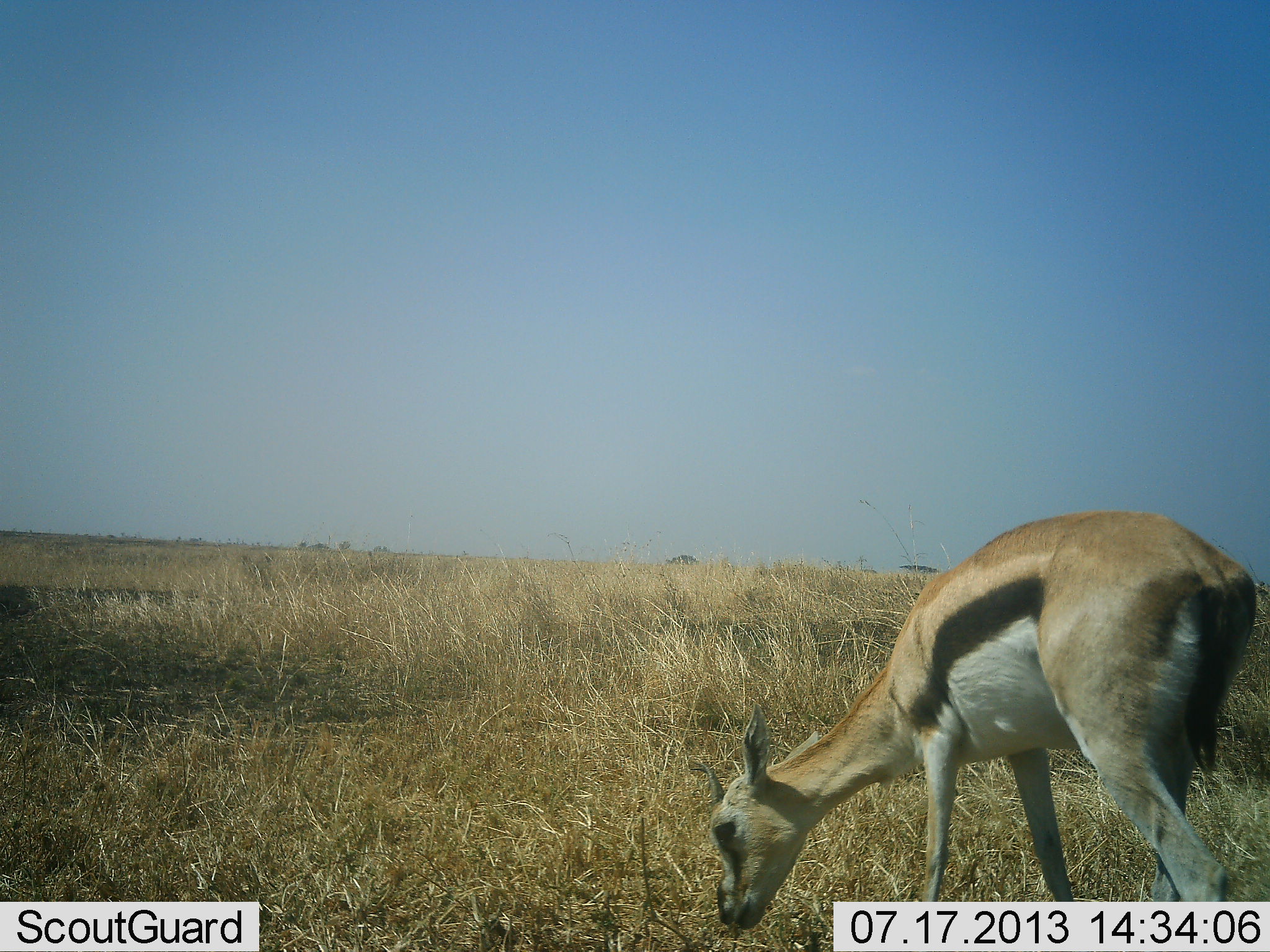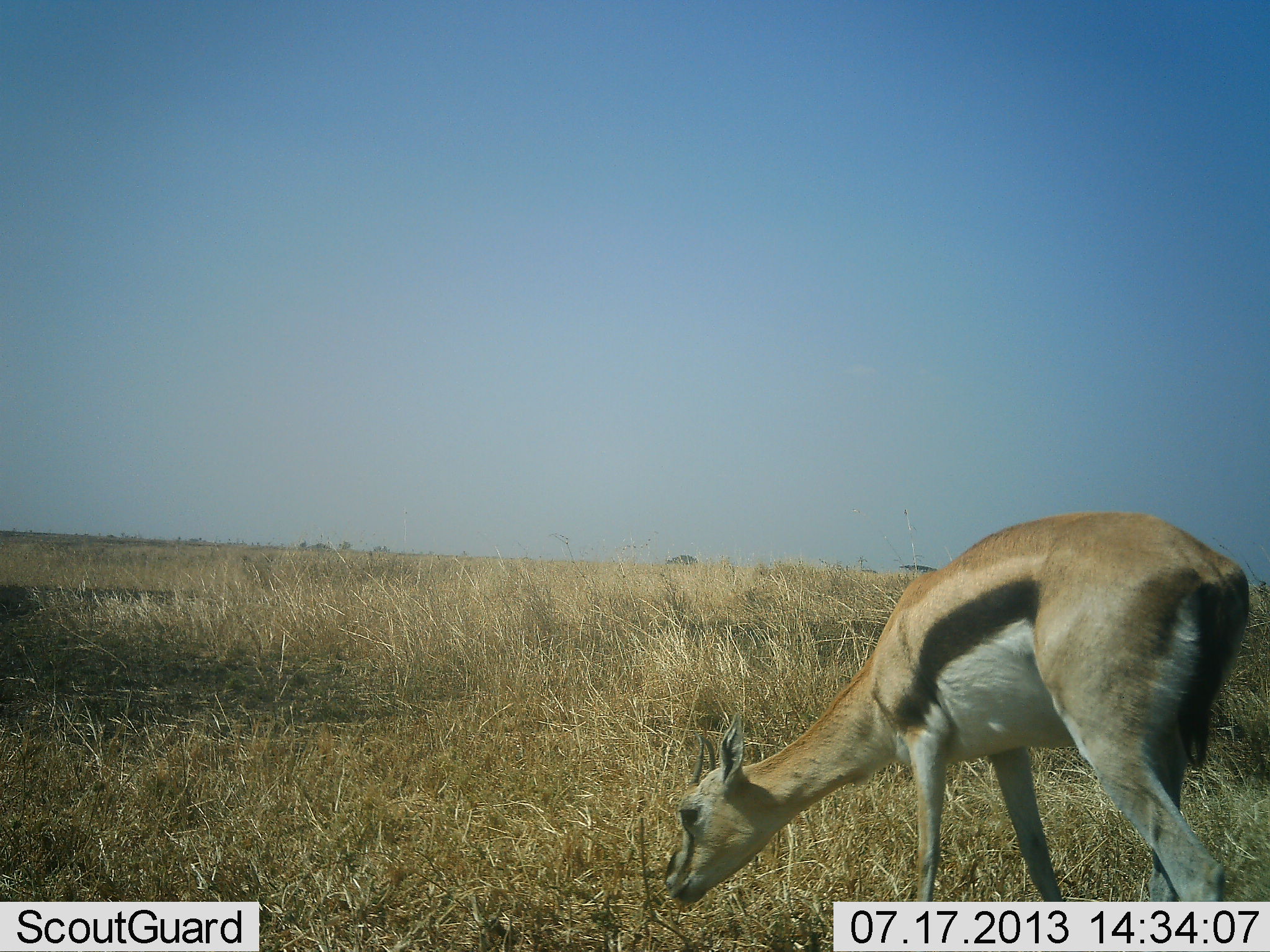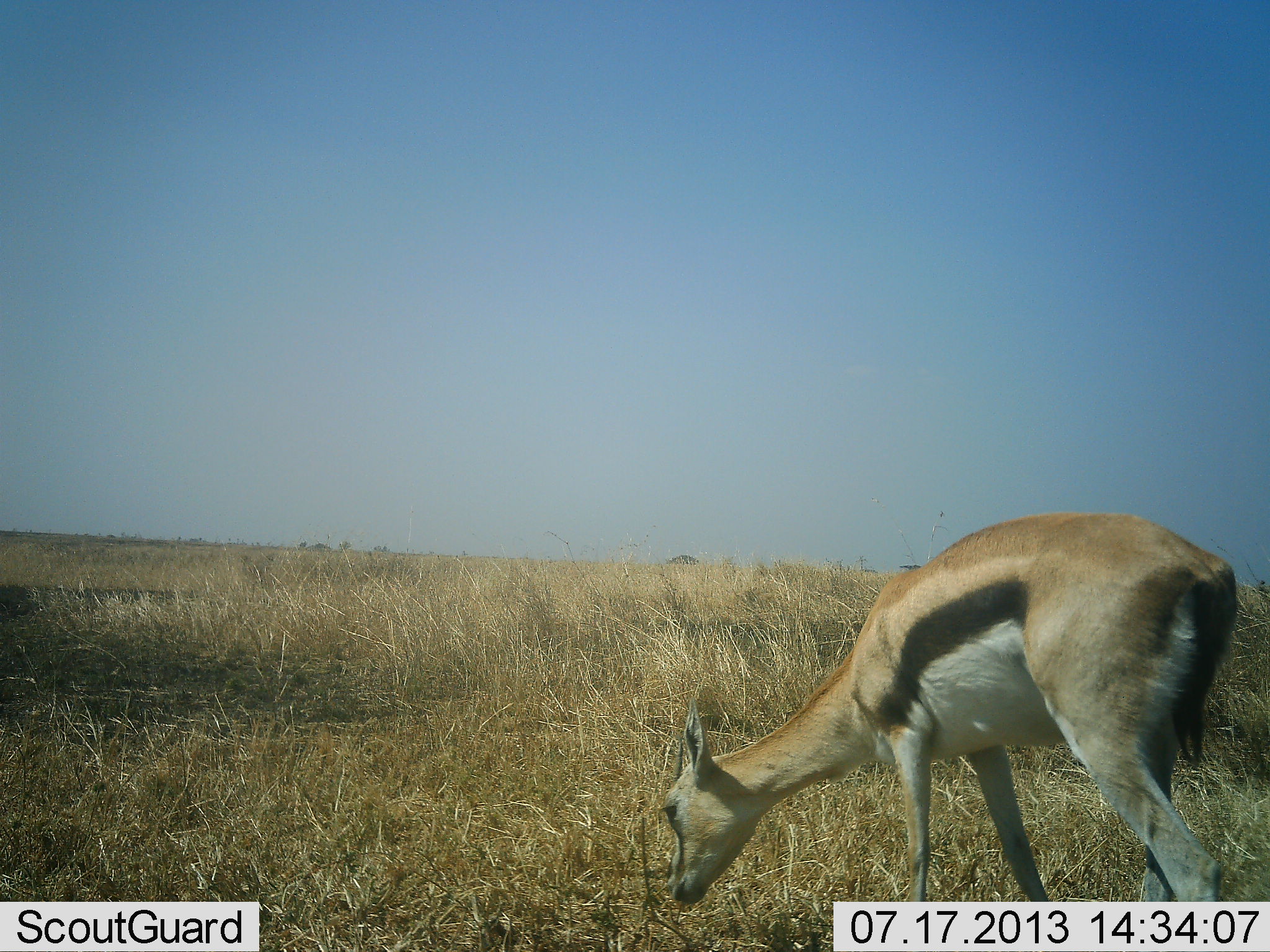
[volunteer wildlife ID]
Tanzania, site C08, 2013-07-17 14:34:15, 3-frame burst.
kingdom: Animalia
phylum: Chordata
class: Mammalia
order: Artiodactyla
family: Bovidae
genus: Eudorcas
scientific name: Eudorcas thomsonii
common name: thomson's gazelle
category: gazellethomsons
Gazellethomsons (thomson's gazelle) (Eudorcas thomsonii), count 1. Behavior (volunteer vote fractions): standing 24%, resting 0%, moving 0%, interacting 0%. Young present (vote fraction): 0%. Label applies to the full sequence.